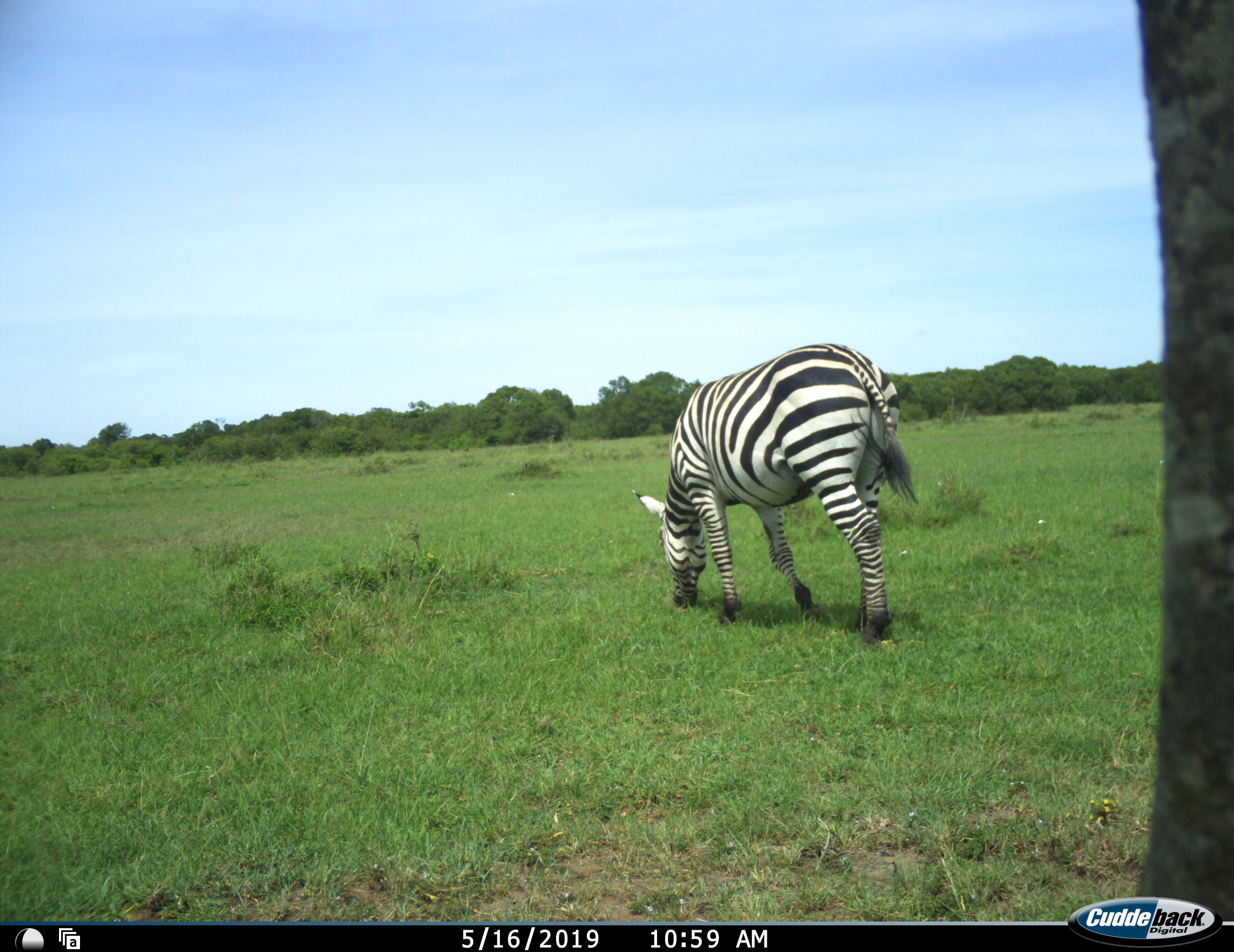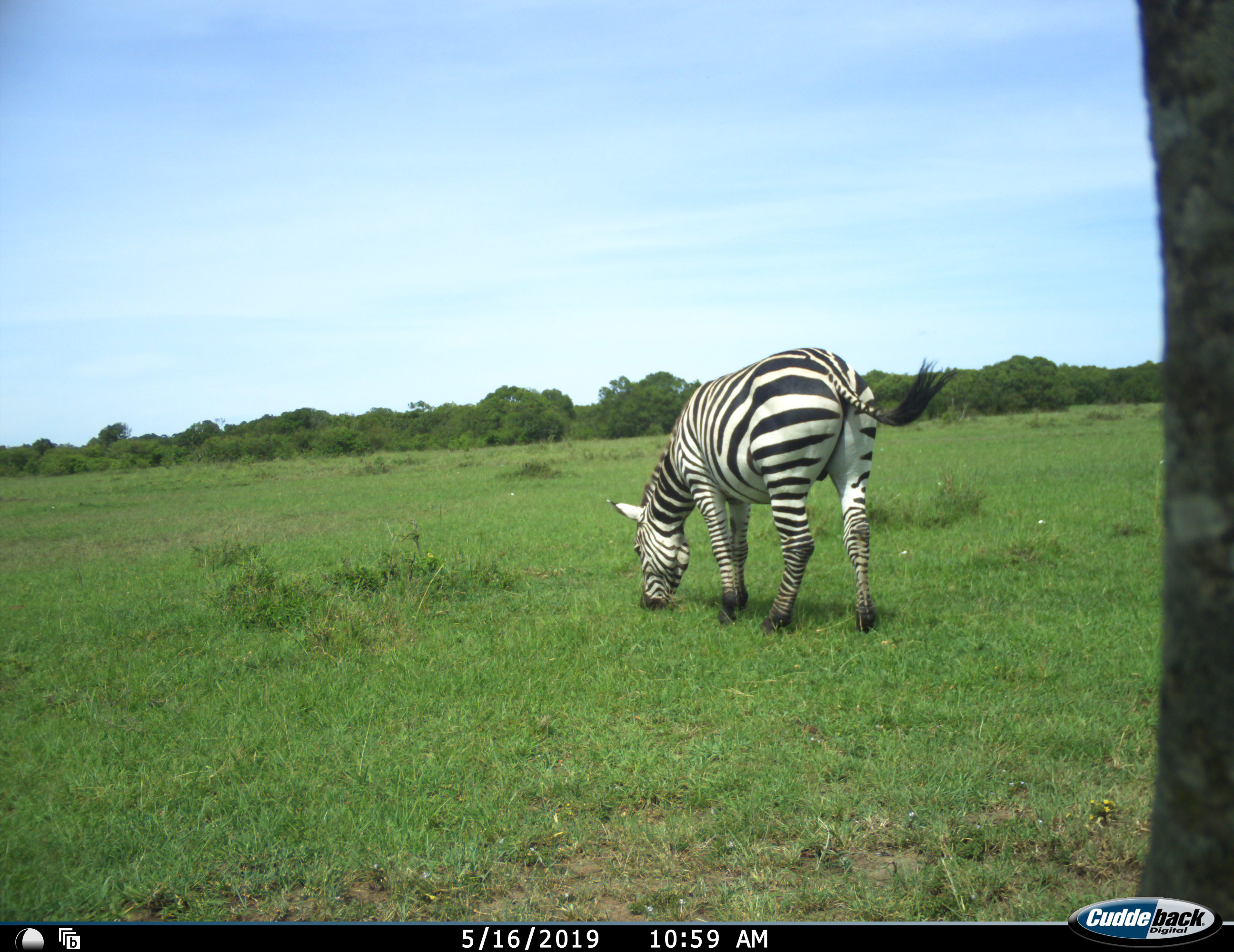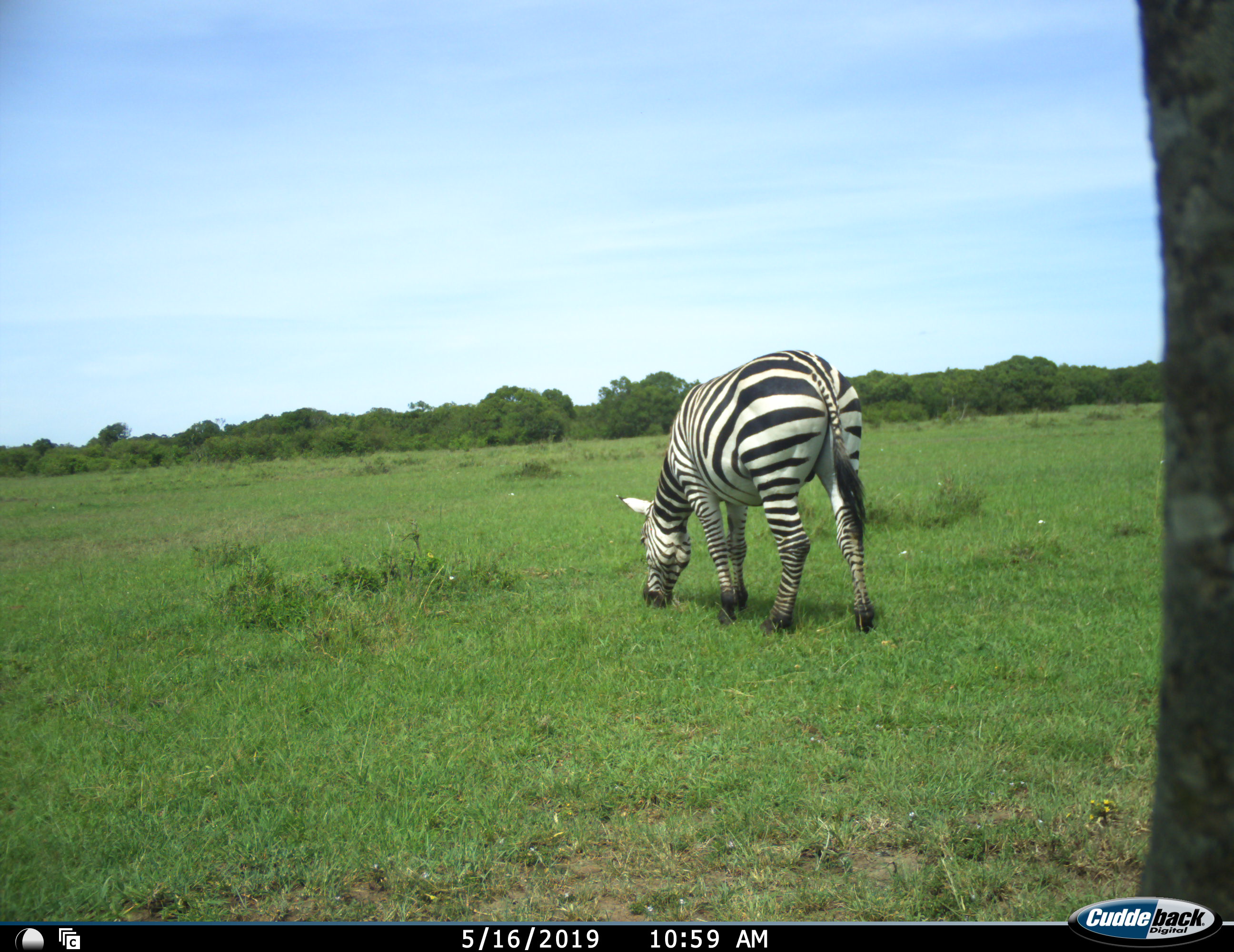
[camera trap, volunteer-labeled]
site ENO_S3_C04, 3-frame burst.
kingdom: Animalia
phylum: Chordata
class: Mammalia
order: Perissodactyla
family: Equidae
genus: Equus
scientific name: Equus quagga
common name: plains zebra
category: zebraplains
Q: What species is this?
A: Zebraplains (plains zebra) (Equus quagga).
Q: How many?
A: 1.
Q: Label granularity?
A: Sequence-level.